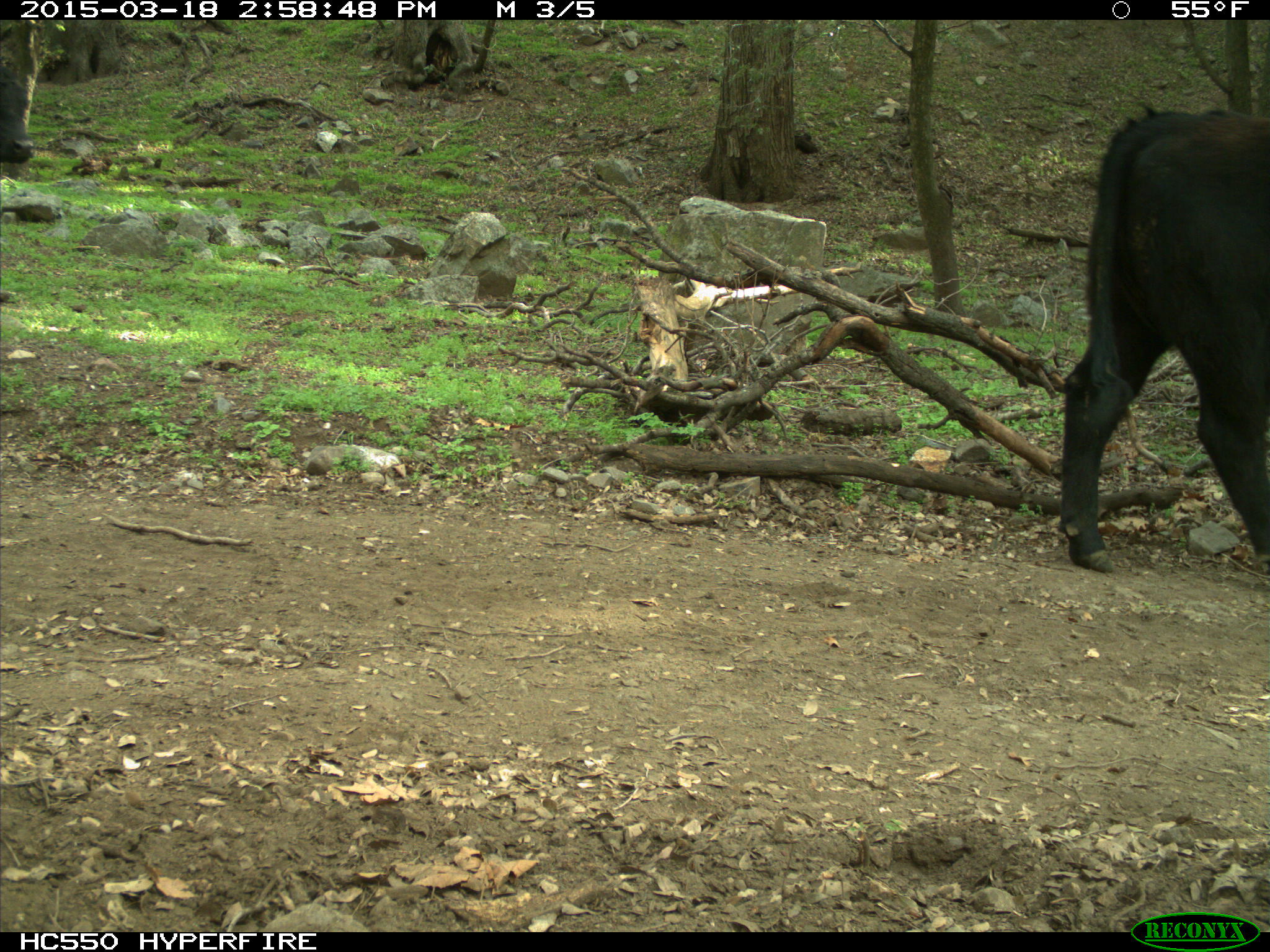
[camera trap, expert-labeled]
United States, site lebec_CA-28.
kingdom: Animalia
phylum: Chordata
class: Mammalia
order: Artiodactyla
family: Bovidae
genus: Bos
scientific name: Bos taurus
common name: domestic cow